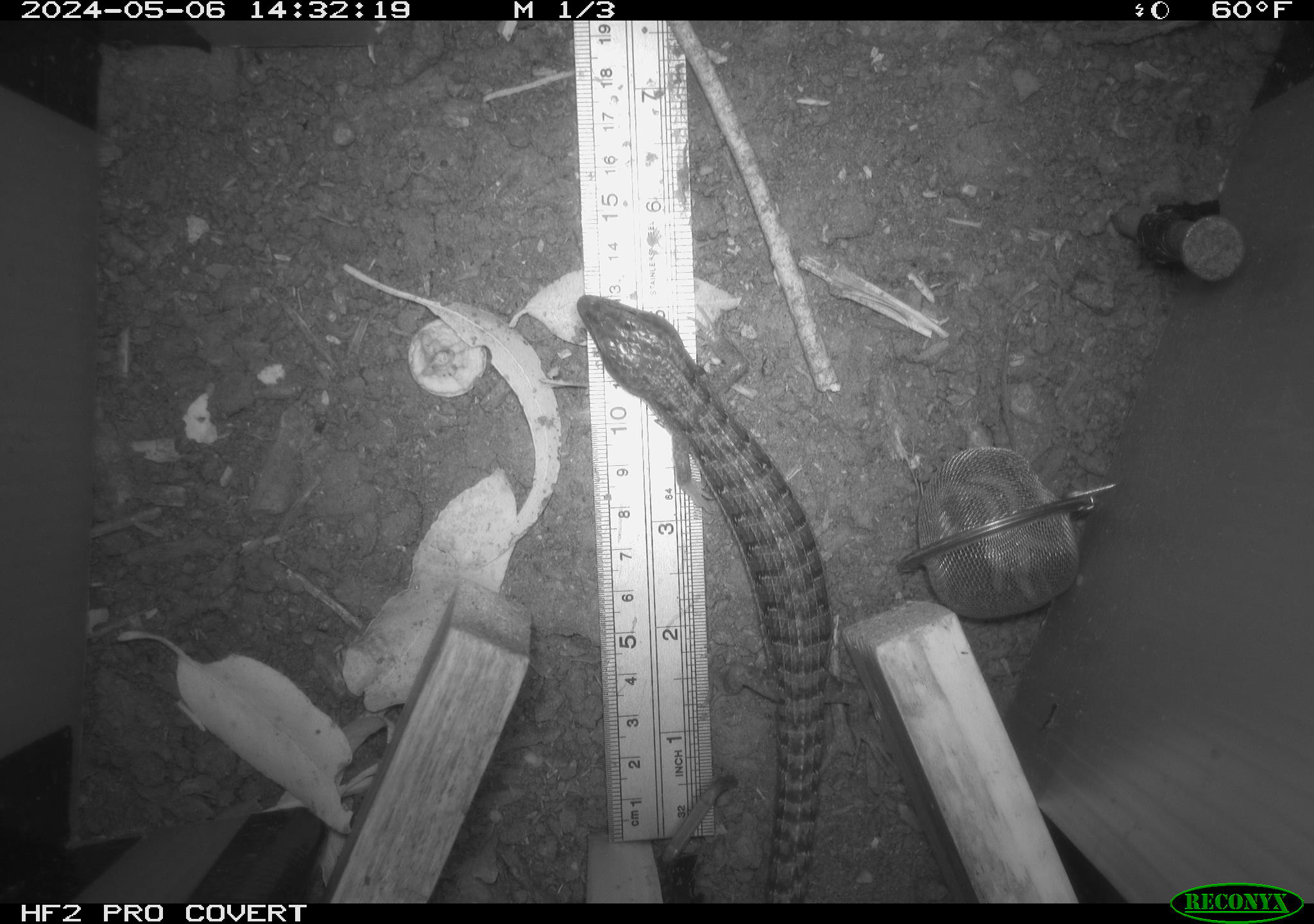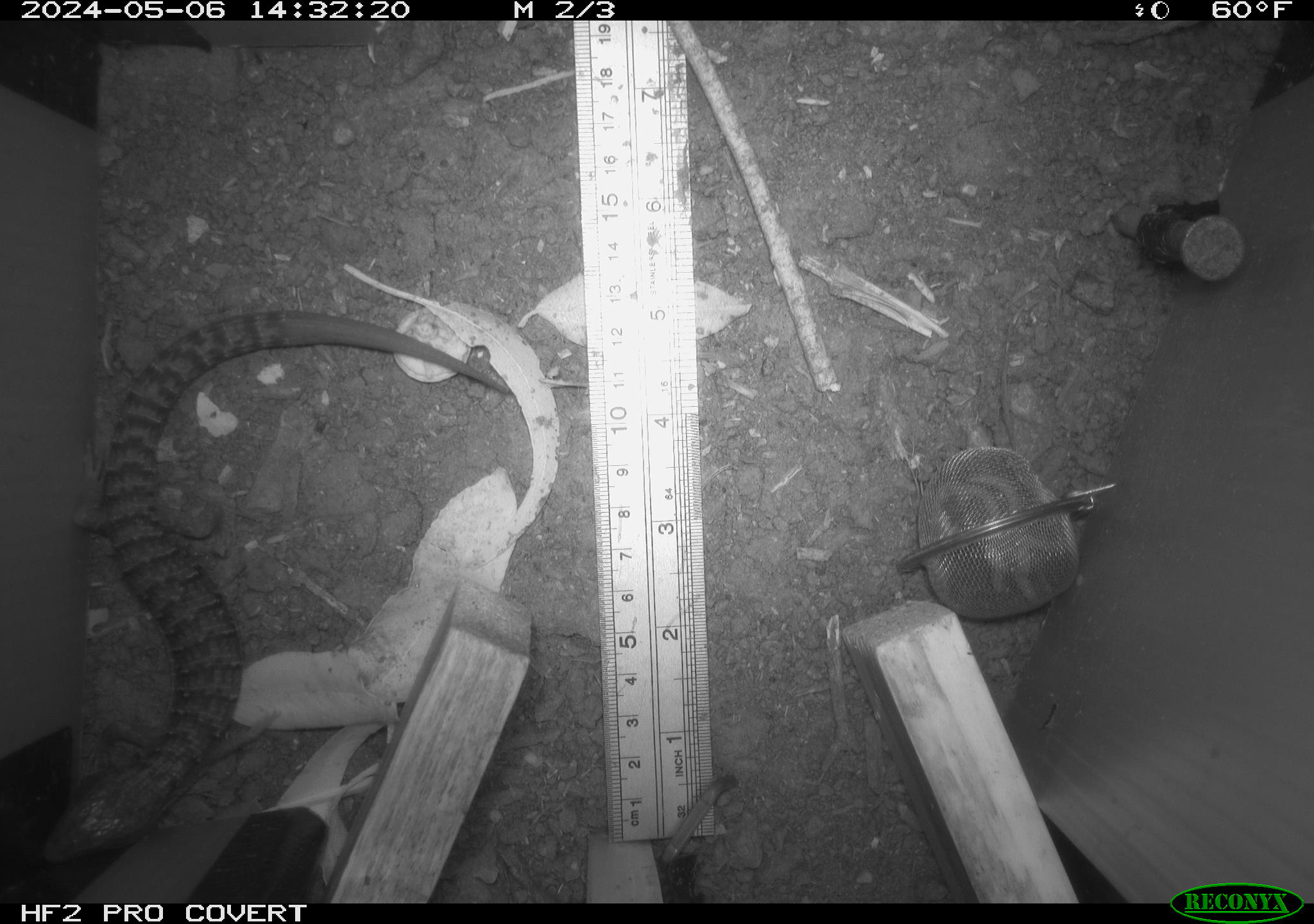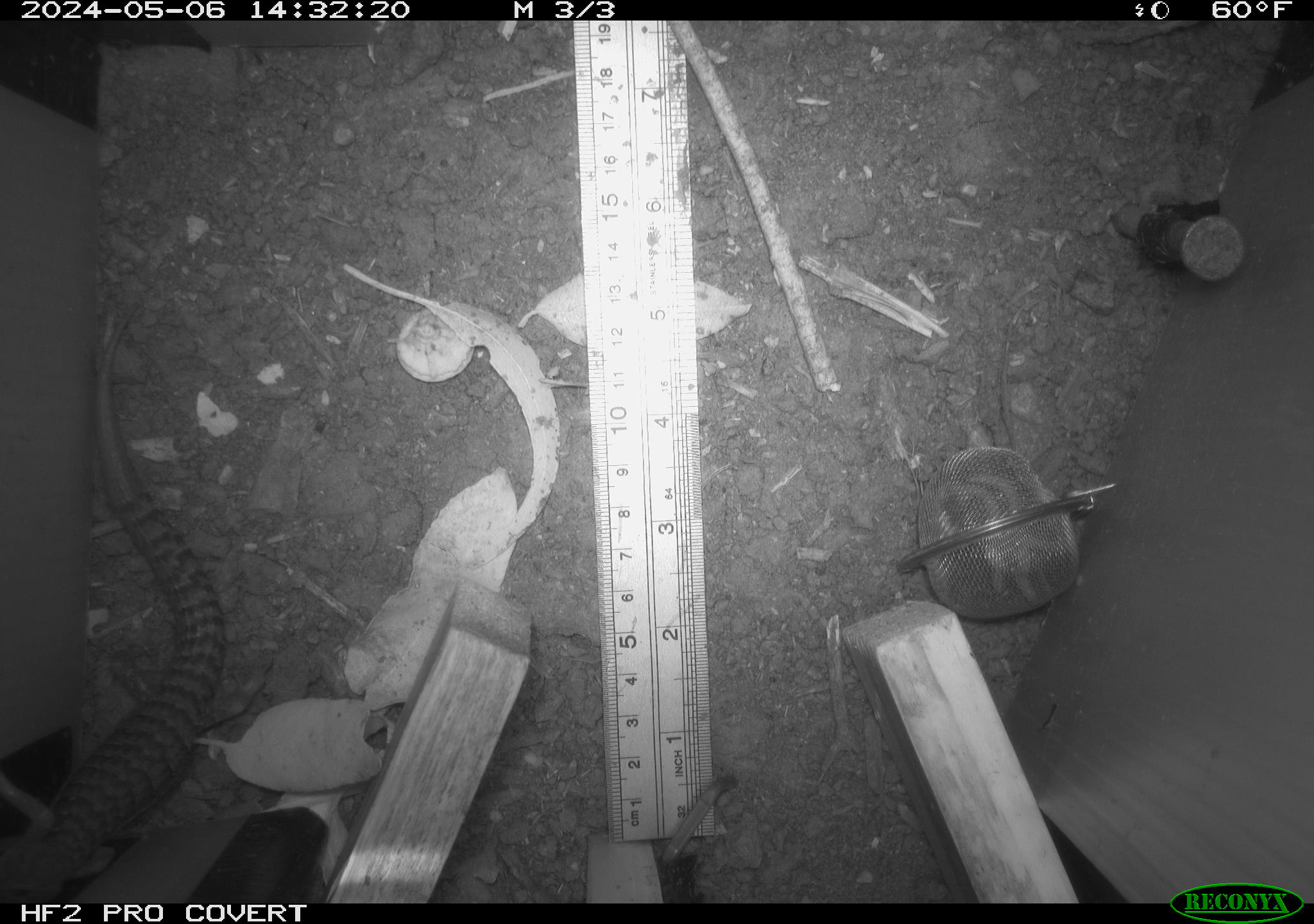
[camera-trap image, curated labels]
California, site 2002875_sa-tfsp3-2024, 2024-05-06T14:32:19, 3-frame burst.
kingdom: Animalia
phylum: Chordata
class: Reptilia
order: Squamata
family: Anguidae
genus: Elgaria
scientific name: Elgaria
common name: alligator lizards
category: elgaria species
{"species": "elgaria species (alligator lizards) (Elgaria)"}